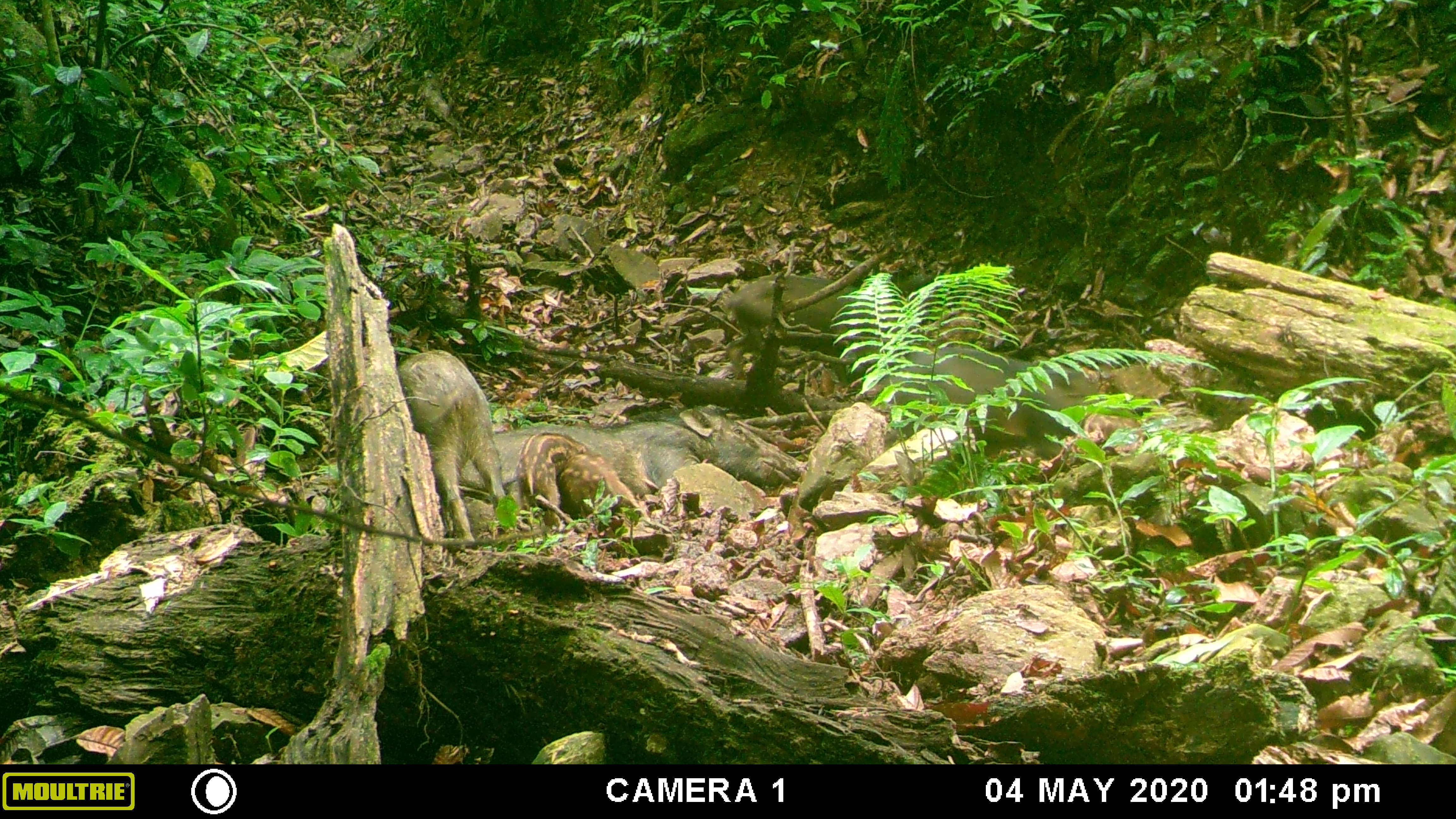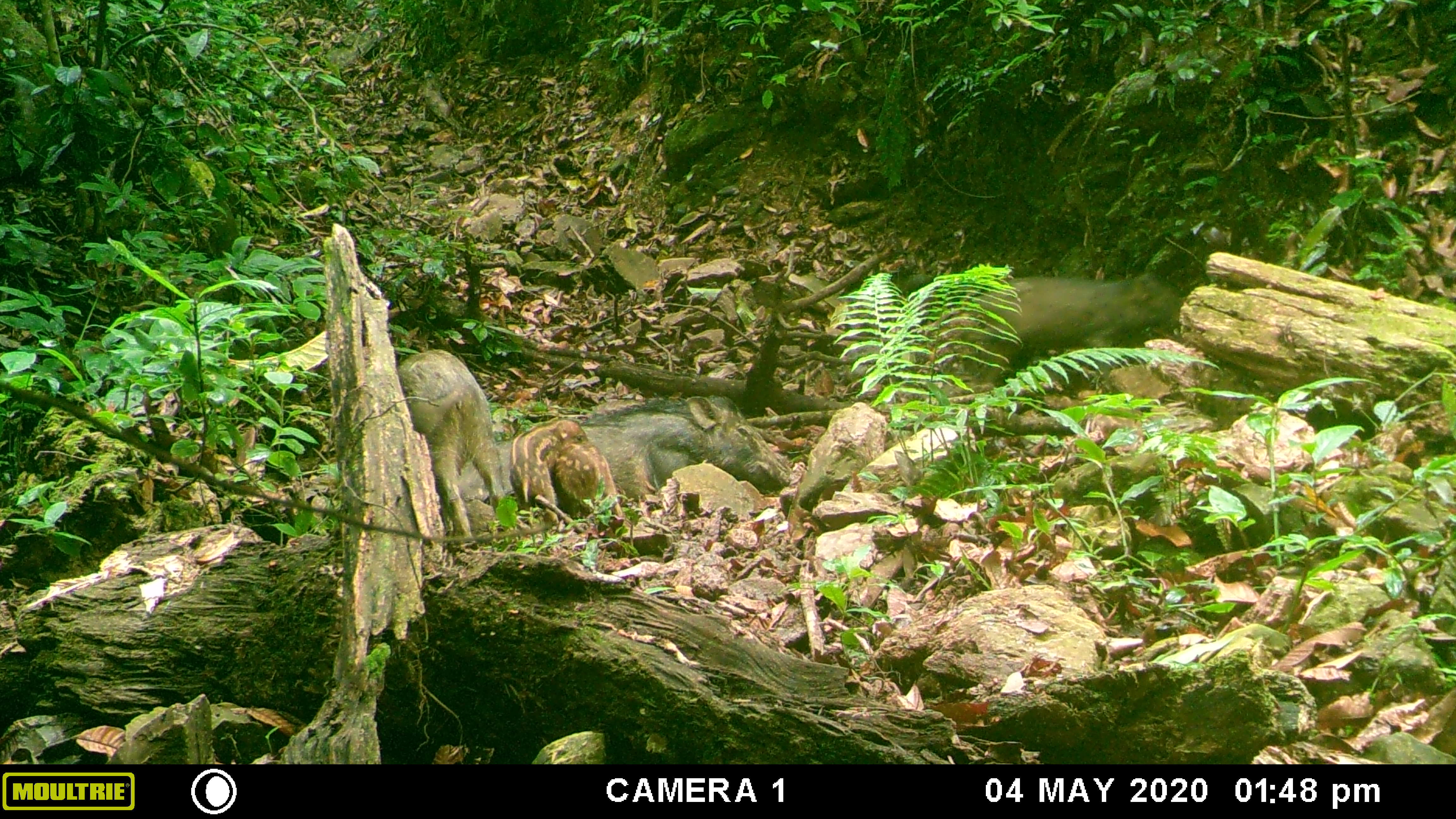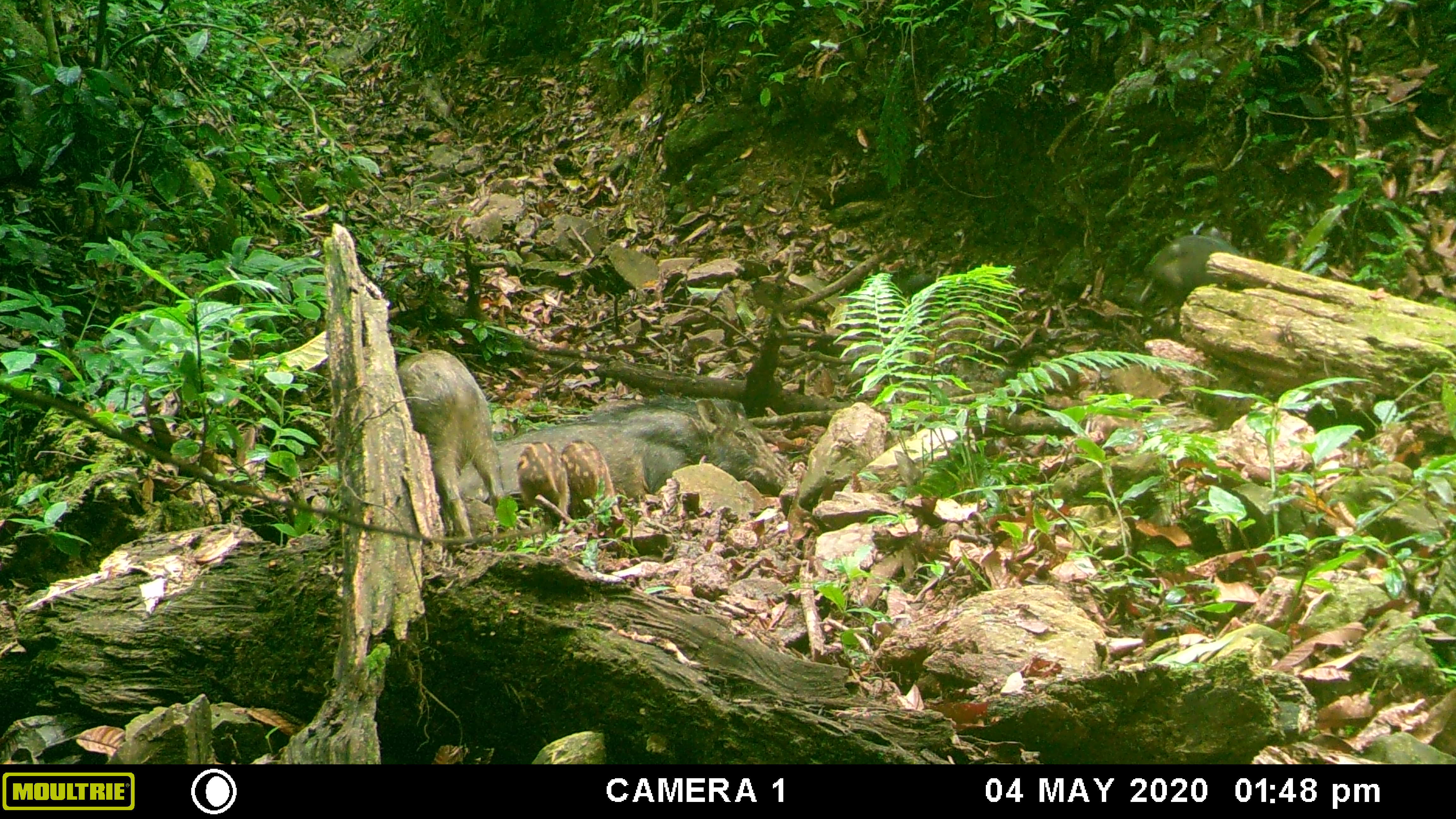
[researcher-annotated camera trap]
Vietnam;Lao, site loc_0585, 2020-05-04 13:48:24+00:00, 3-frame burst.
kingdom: Animalia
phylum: Chordata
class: Mammalia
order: Artiodactyla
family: Suidae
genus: Sus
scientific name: Sus scrofa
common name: eurasian wild pig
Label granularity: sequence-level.